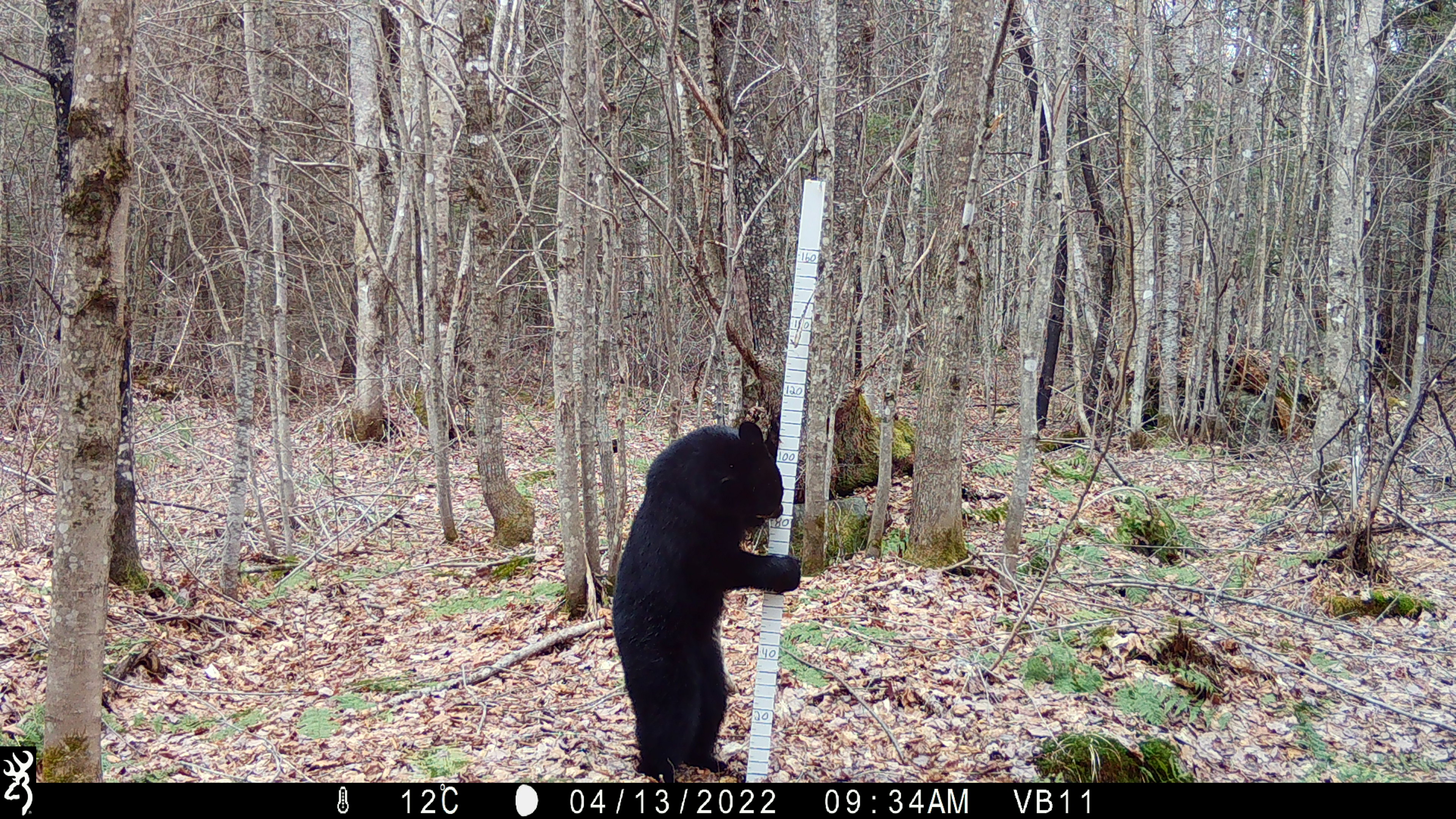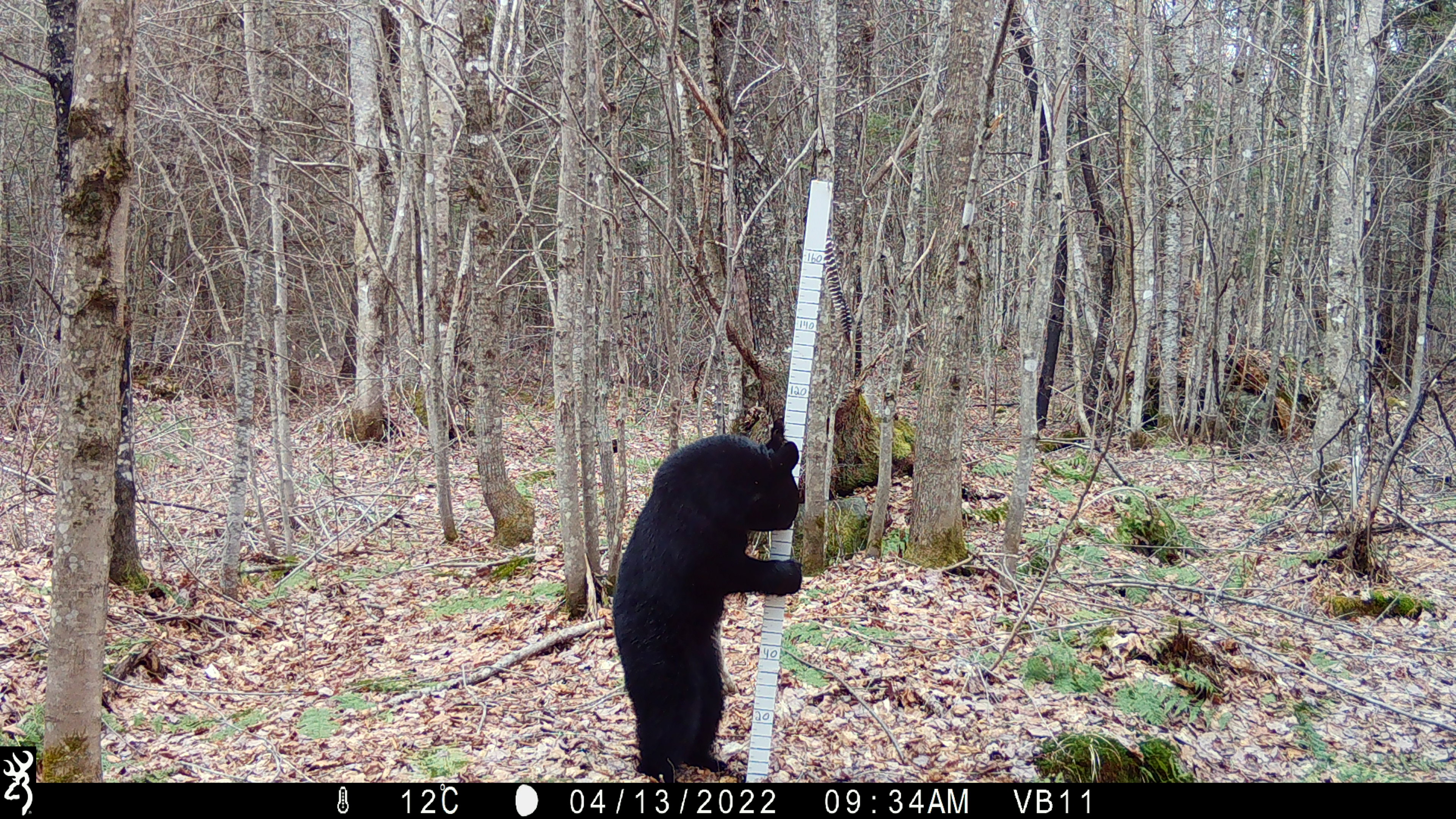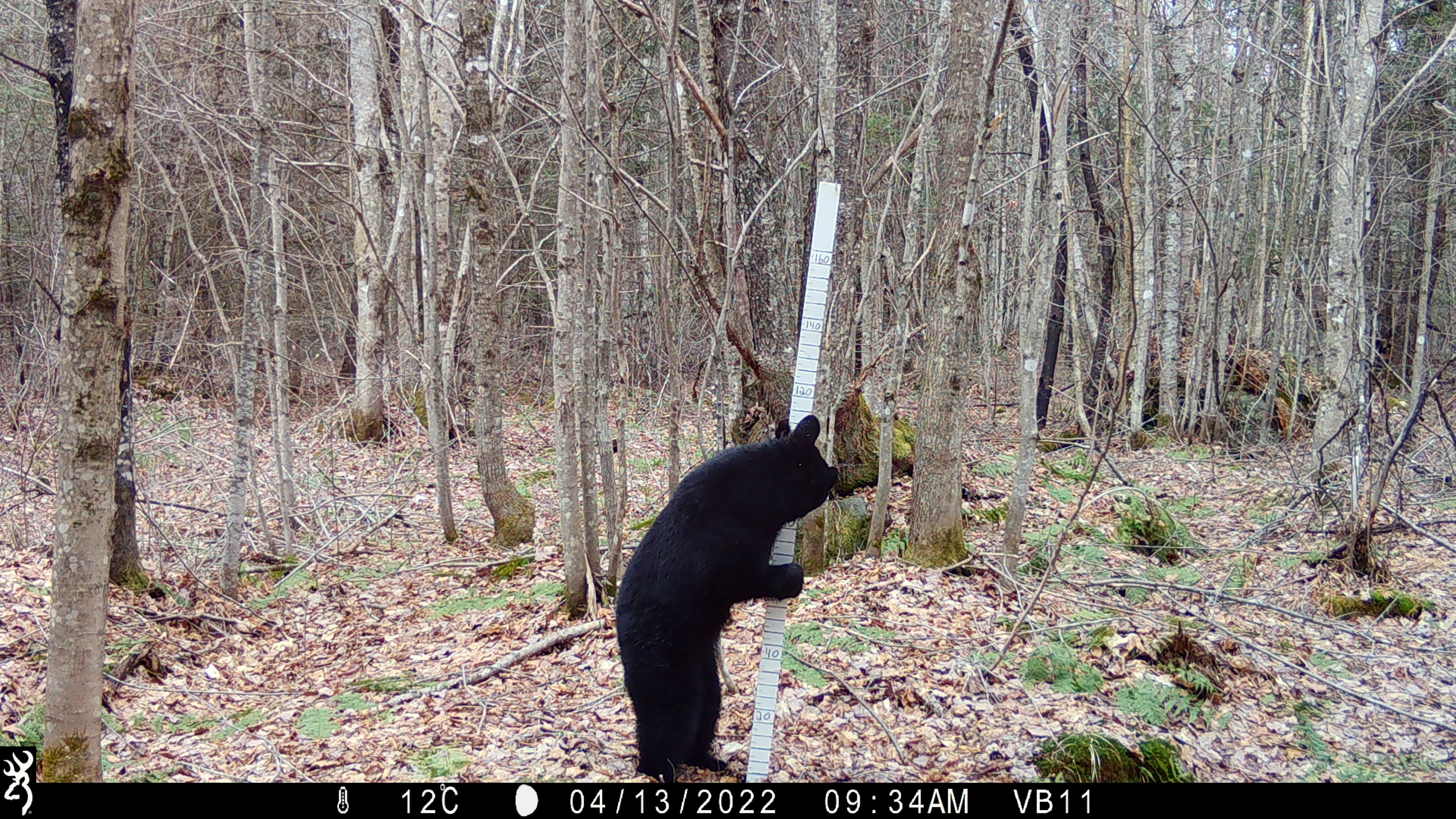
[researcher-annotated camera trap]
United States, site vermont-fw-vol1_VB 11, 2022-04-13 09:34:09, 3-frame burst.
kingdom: Animalia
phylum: Chordata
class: Mammalia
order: Carnivora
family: Ursidae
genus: Ursus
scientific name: Ursus americanus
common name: black bear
Black bear (Ursus americanus).